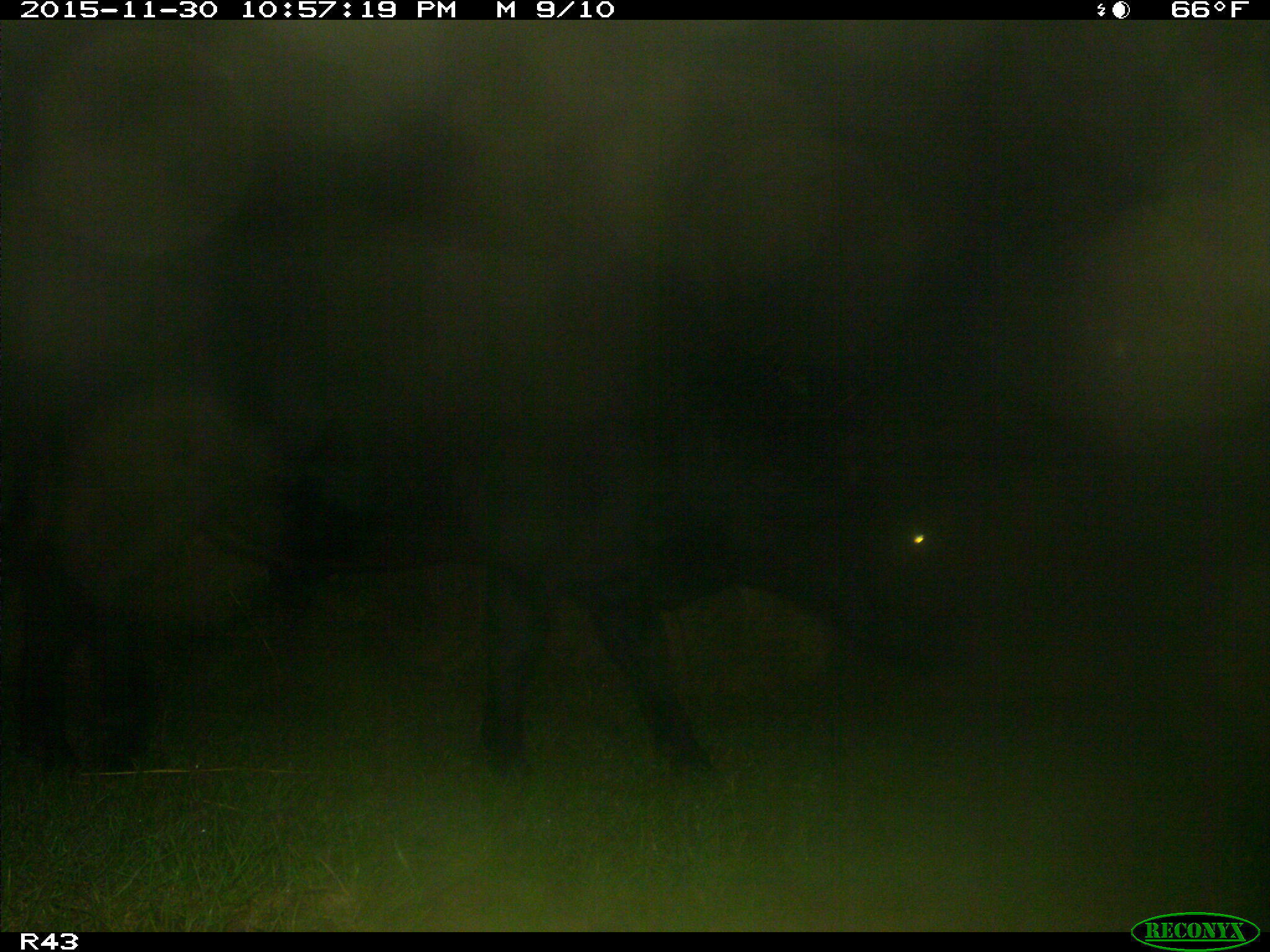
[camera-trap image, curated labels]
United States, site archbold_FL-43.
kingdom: Animalia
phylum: Chordata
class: Mammalia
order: Artiodactyla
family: Bovidae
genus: Bos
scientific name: Bos taurus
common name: domestic cow